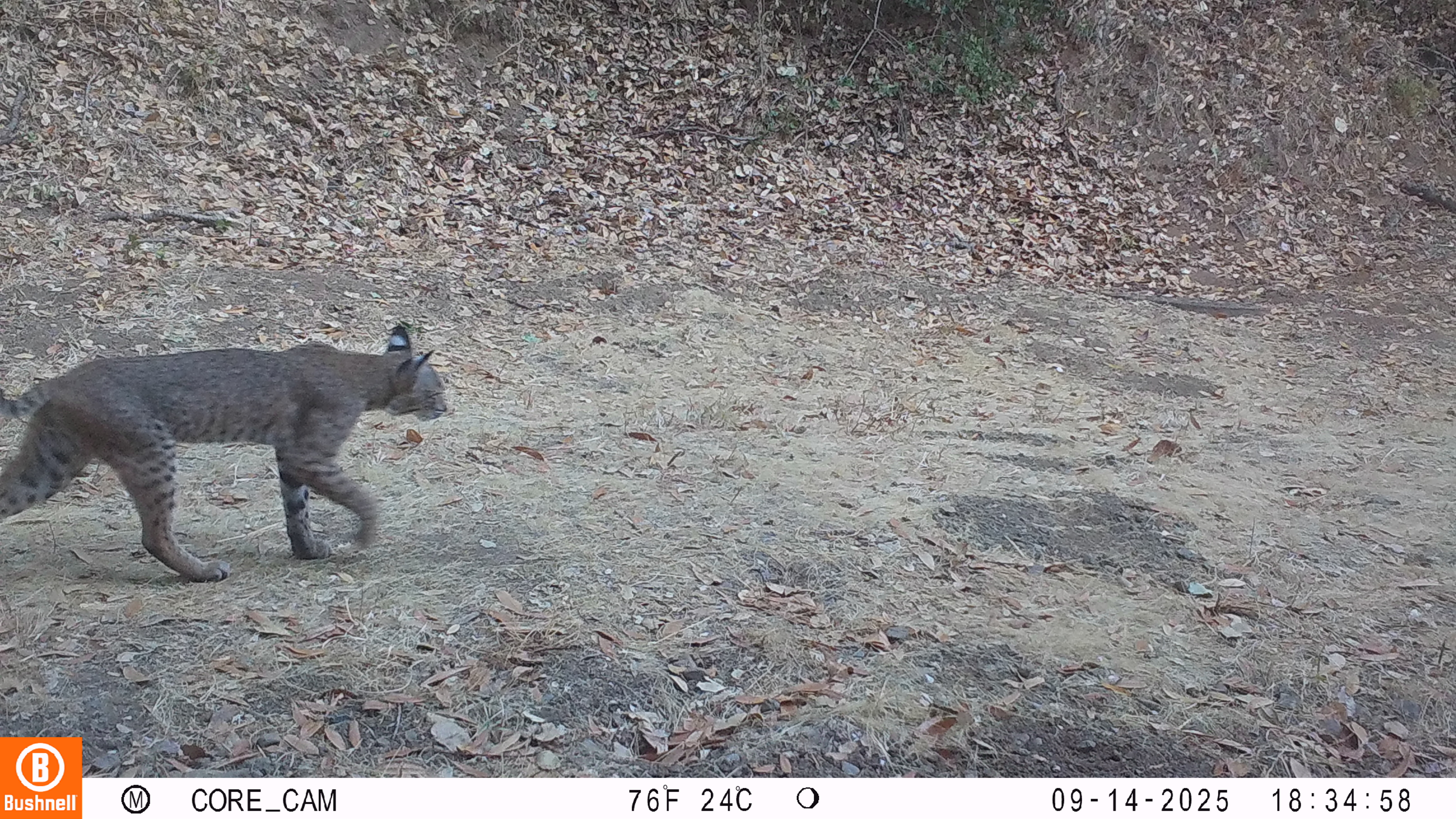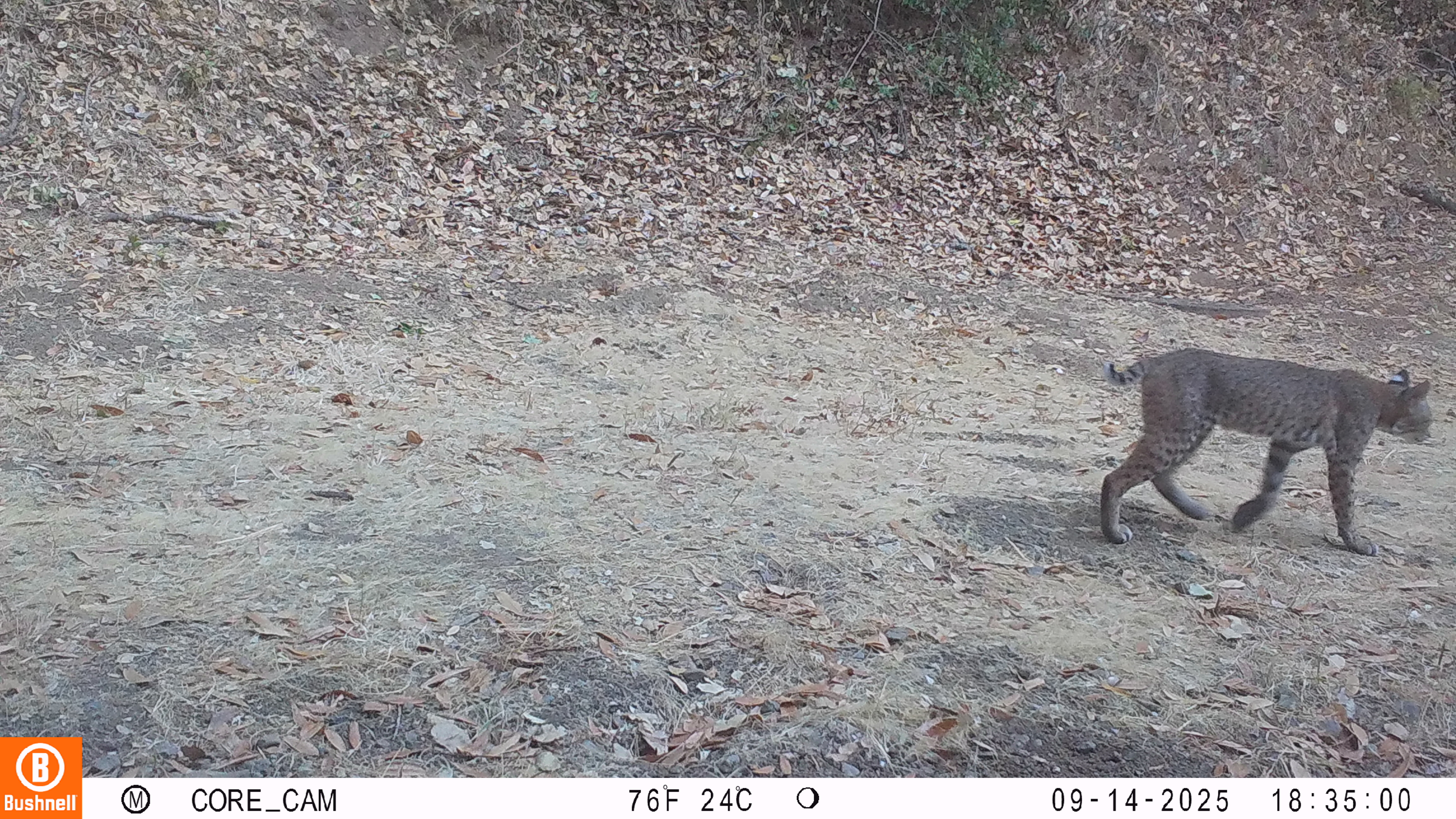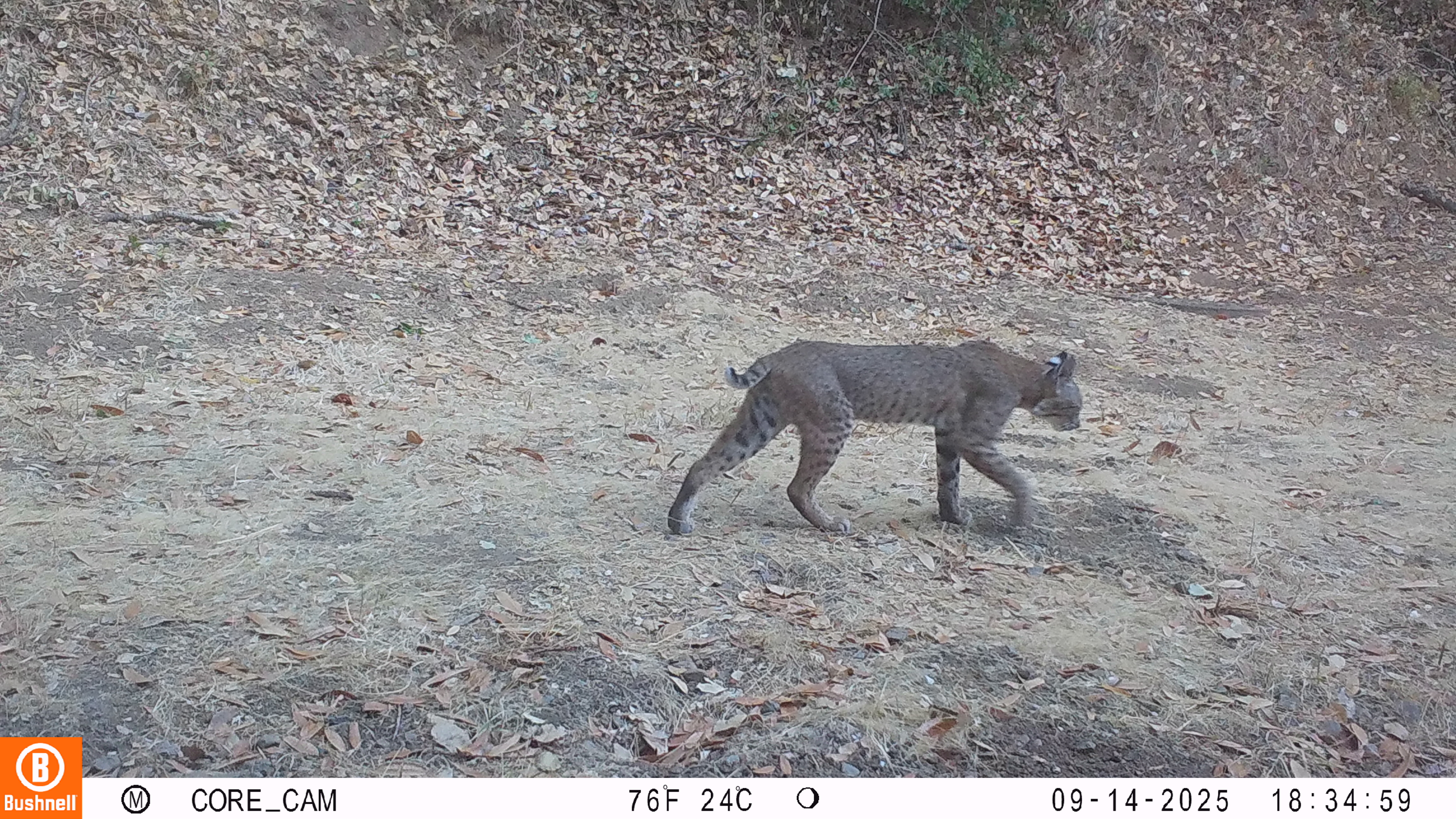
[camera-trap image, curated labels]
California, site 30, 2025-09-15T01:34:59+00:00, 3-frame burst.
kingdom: Animalia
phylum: Chordata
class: Mammalia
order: Carnivora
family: Felidae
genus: Lynx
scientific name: Lynx rufus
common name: bobcat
Bobcat (Lynx rufus).